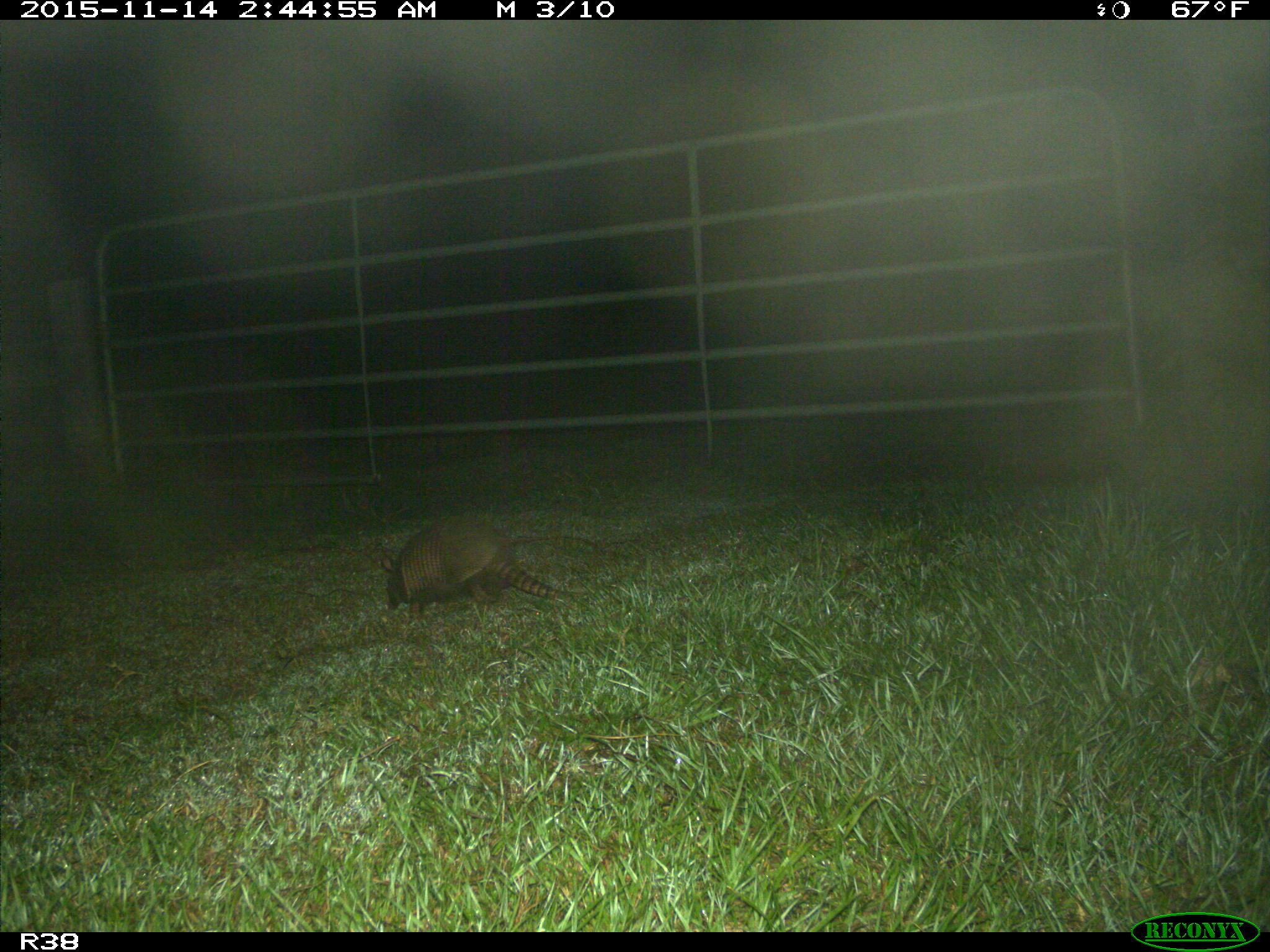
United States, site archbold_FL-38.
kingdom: Animalia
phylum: Chordata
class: Mammalia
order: Cingulata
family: Dasypodidae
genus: Dasypus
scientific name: Dasypus novemcinctus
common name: nine-banded armadillo